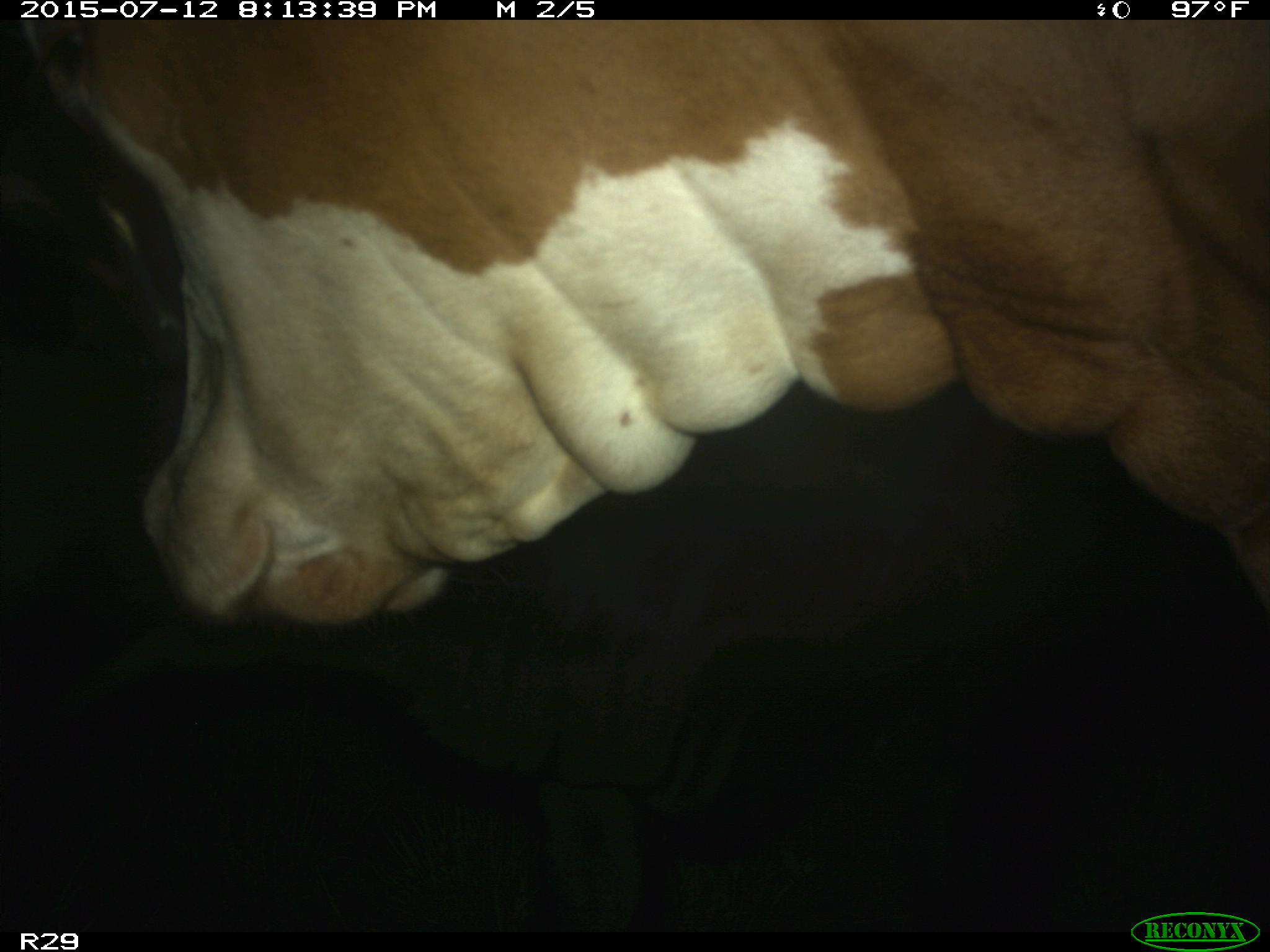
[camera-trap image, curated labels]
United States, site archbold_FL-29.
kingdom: Animalia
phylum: Chordata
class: Mammalia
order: Artiodactyla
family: Bovidae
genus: Bos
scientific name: Bos taurus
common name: domestic cow